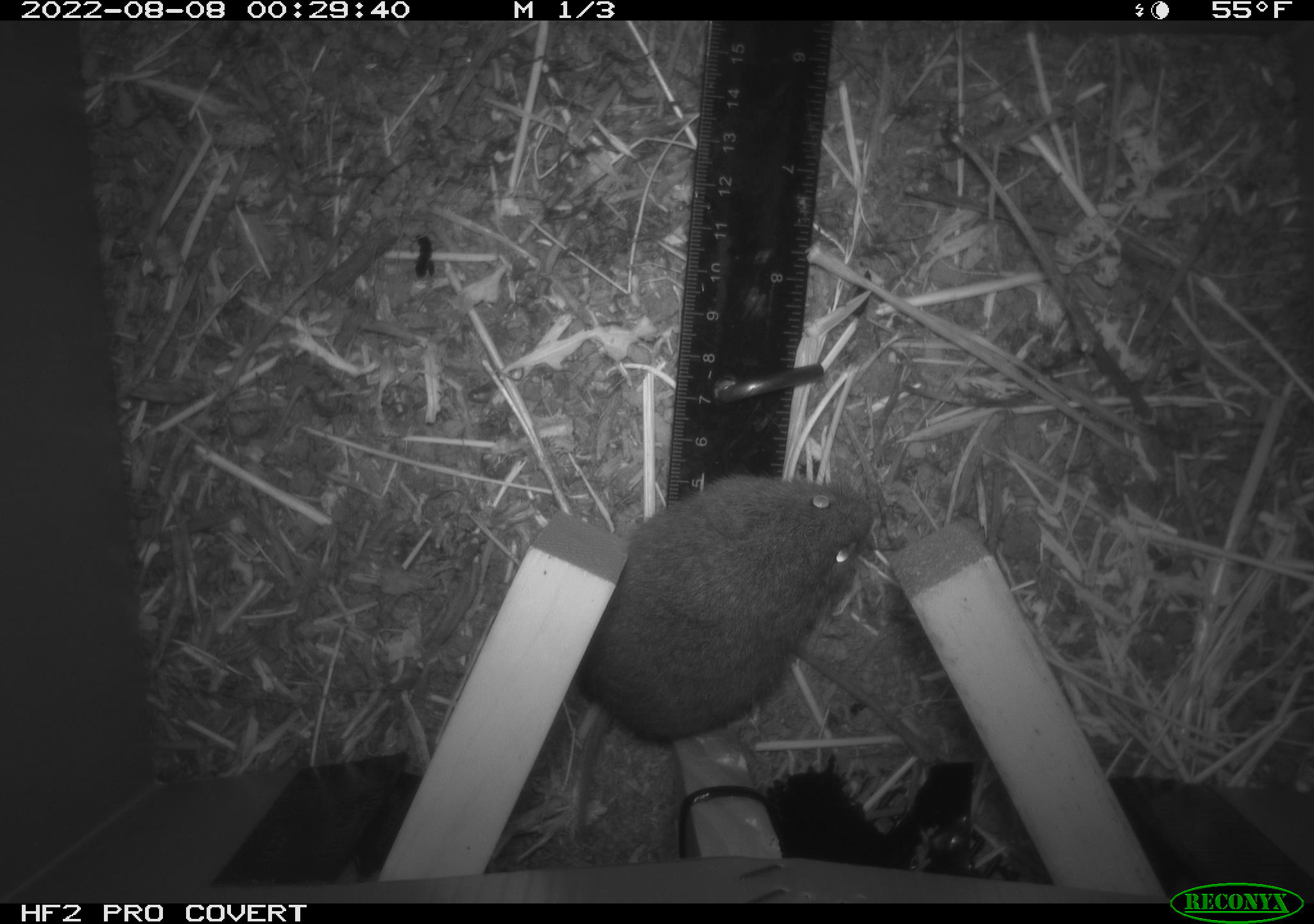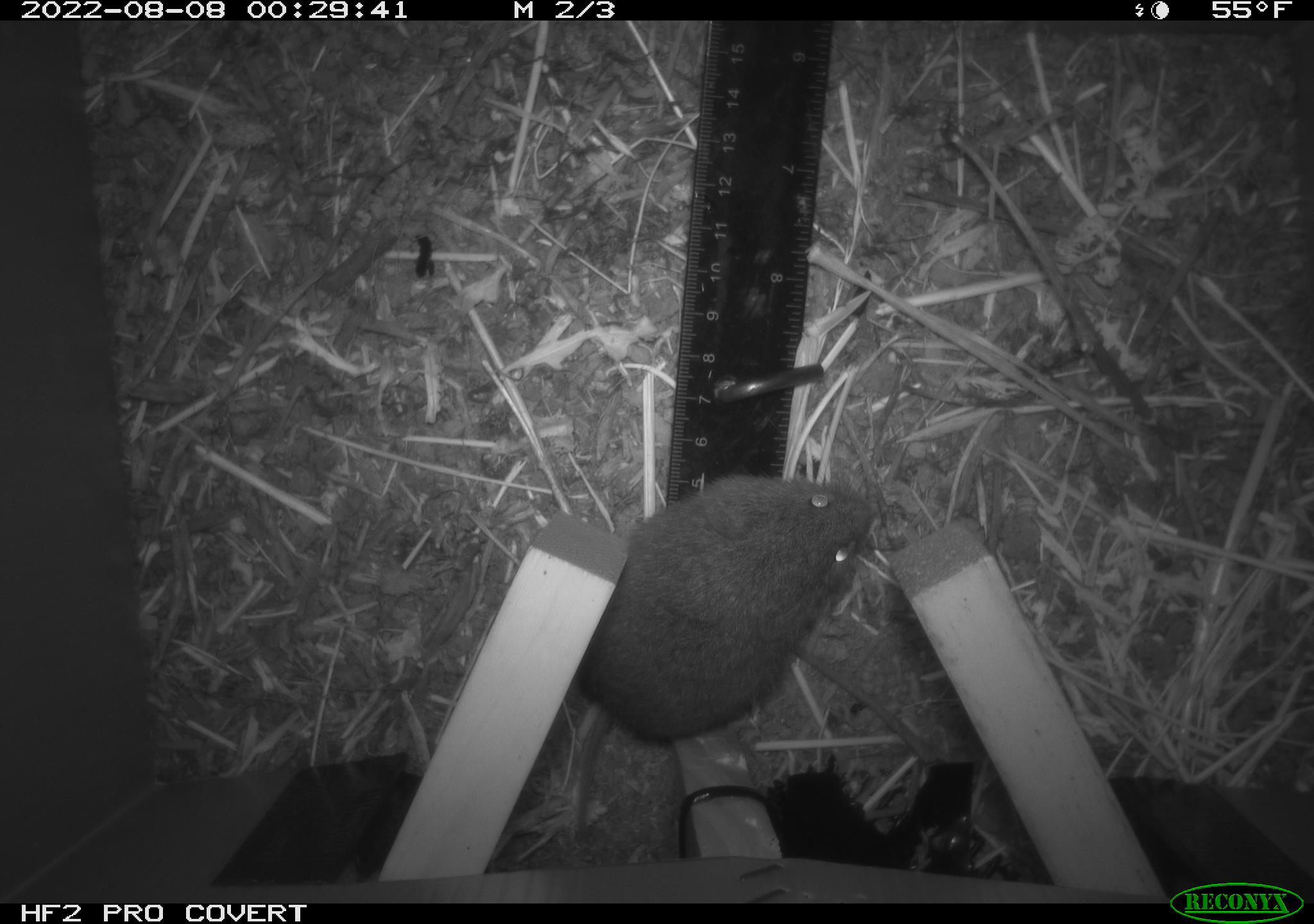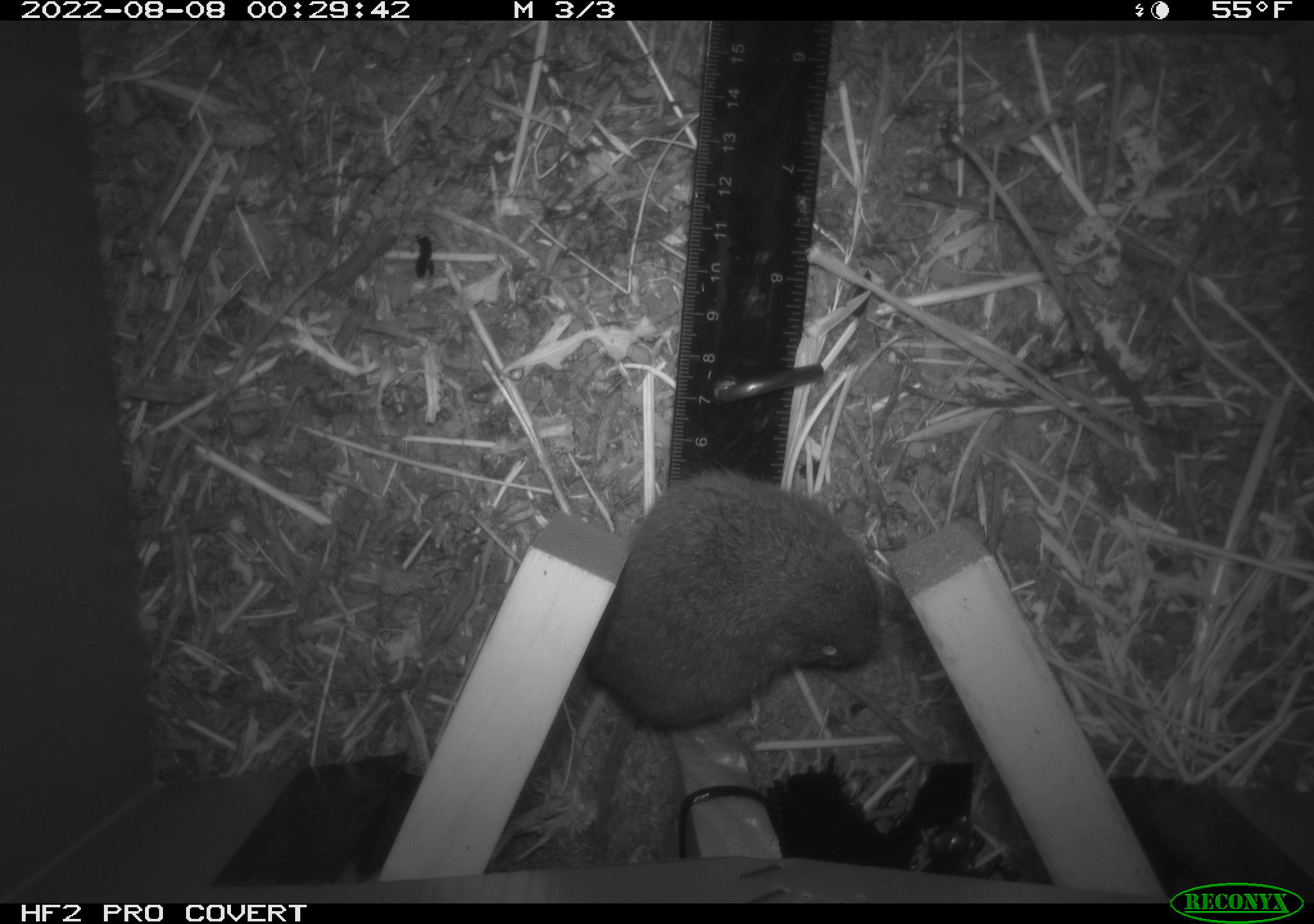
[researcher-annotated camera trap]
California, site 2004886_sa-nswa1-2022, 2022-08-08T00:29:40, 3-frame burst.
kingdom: Animalia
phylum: Chordata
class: Mammalia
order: Rodentia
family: Cricetidae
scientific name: Cricetidae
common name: hamsters, voles, lemmings, and allies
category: cricetidae family